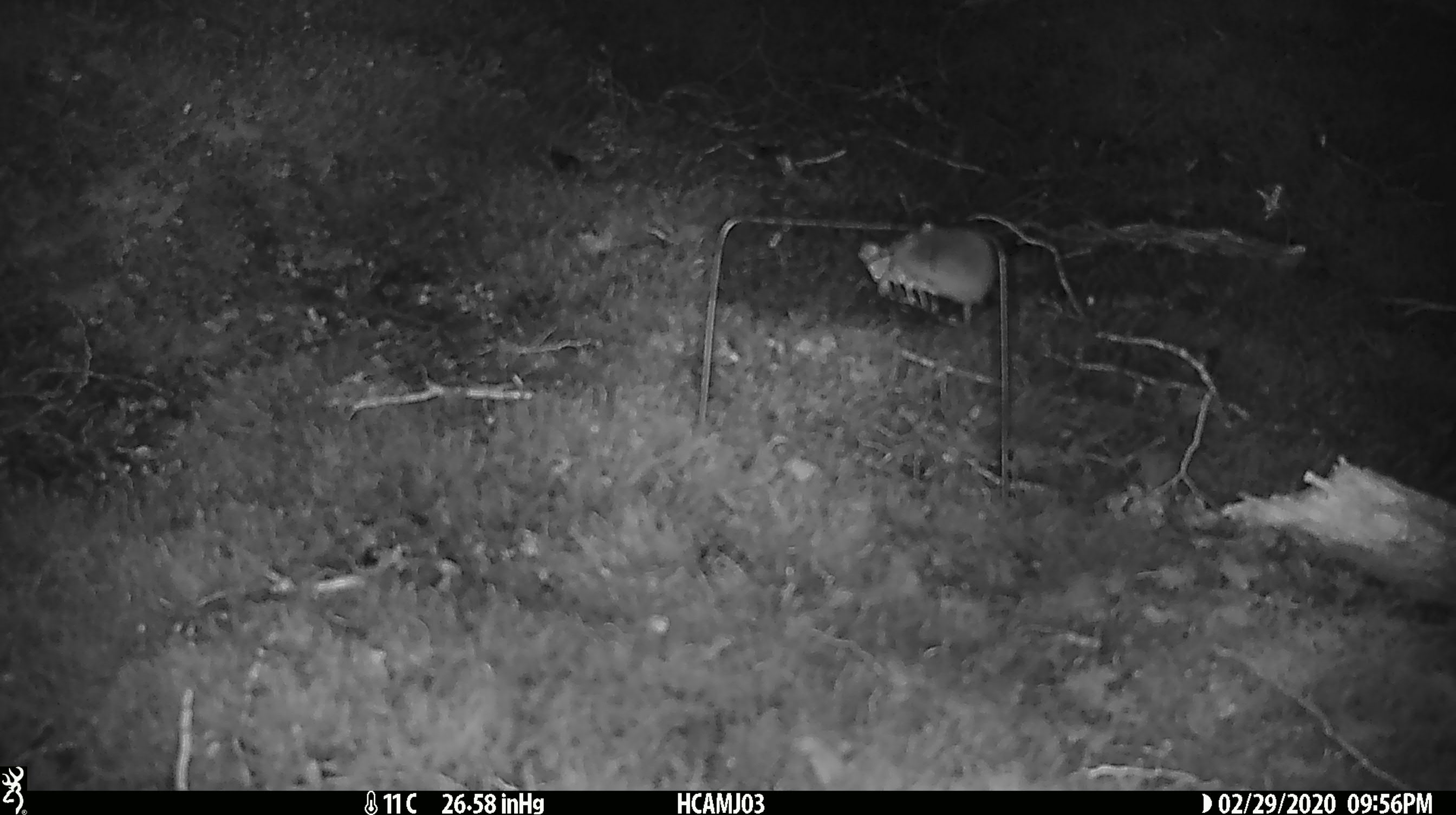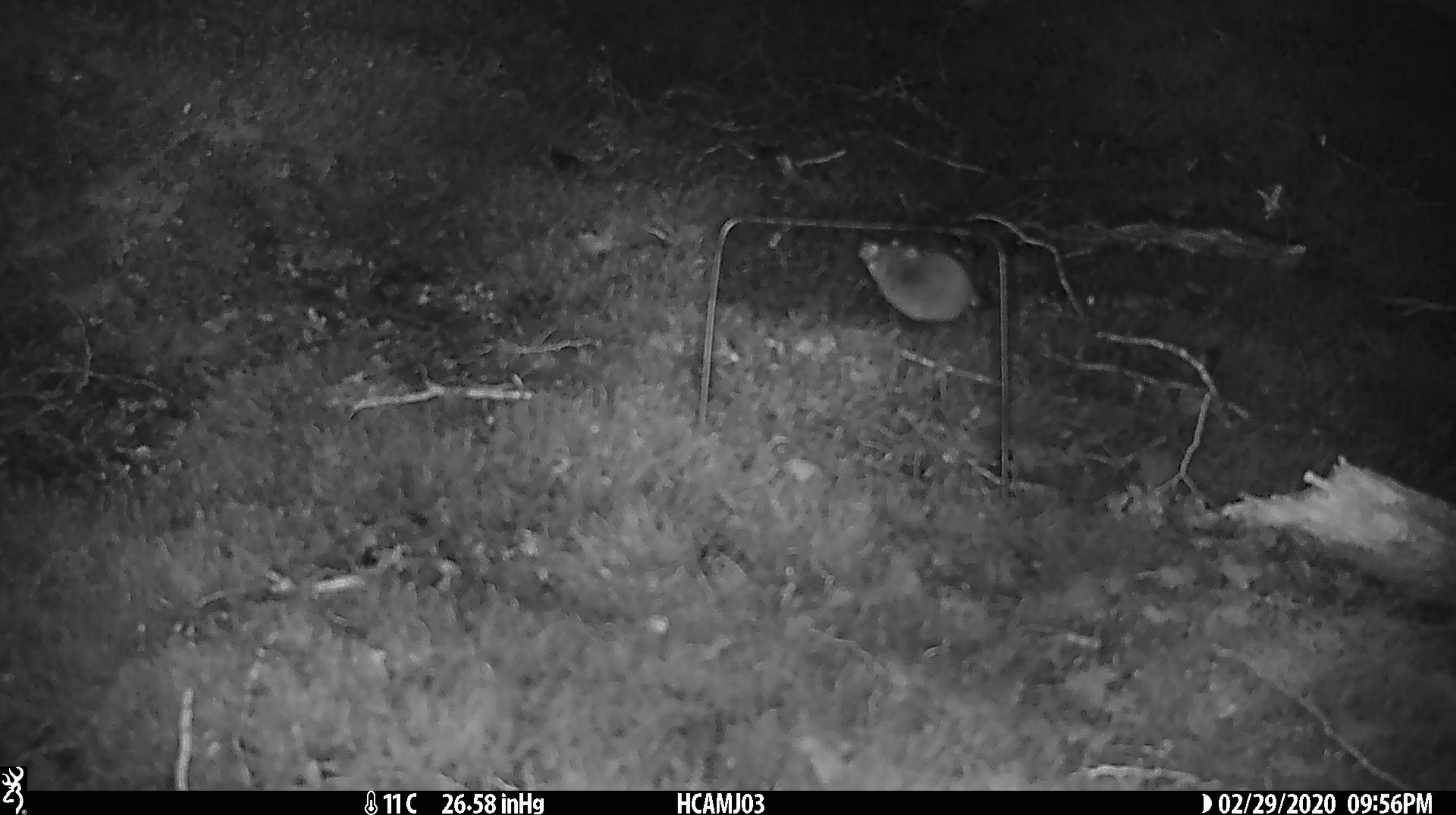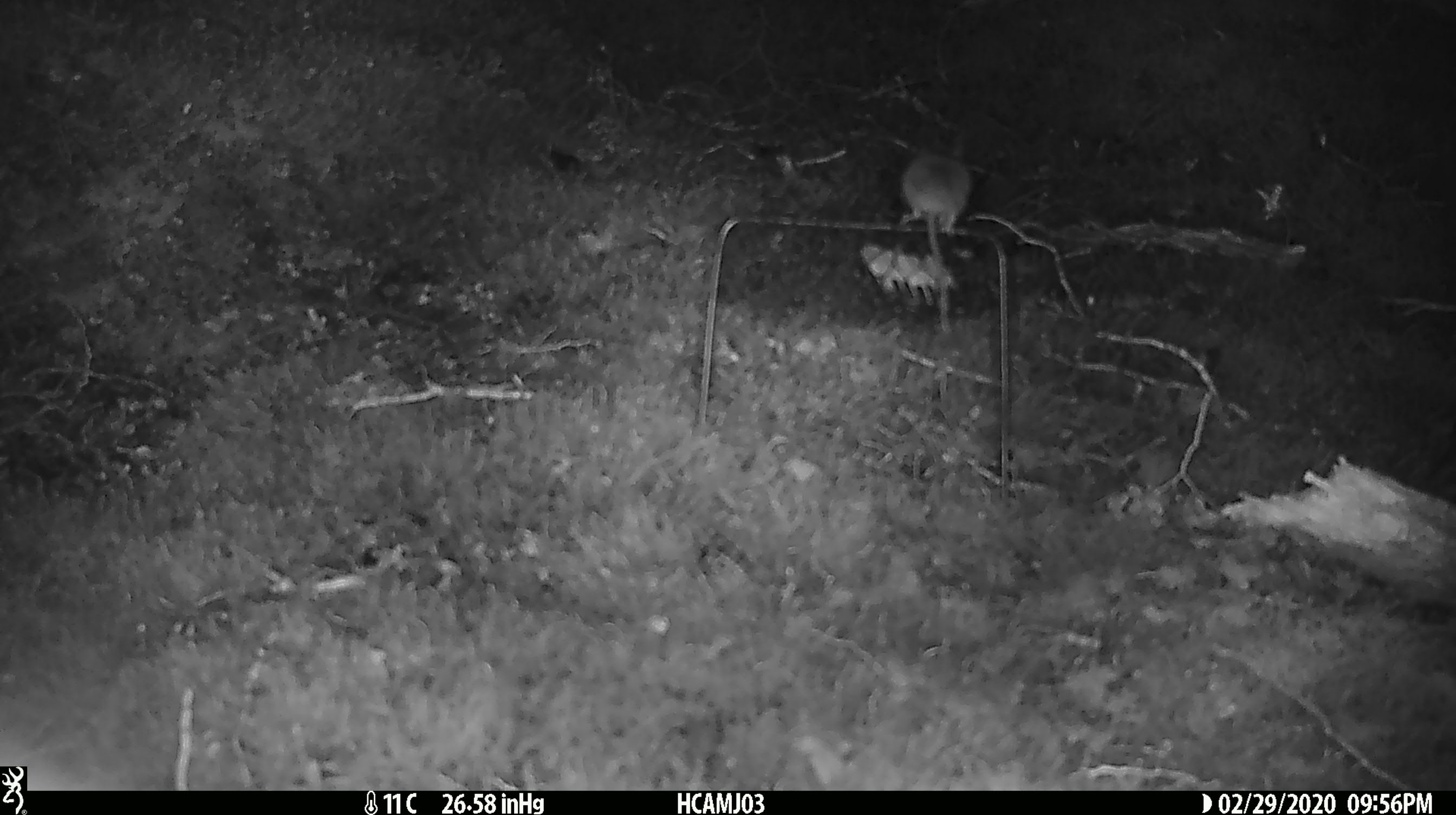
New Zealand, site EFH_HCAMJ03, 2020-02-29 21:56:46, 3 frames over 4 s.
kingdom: Animalia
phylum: Chordata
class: Mammalia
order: Rodentia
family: Muridae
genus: Mus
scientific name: Mus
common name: mouse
Mouse (Mus).